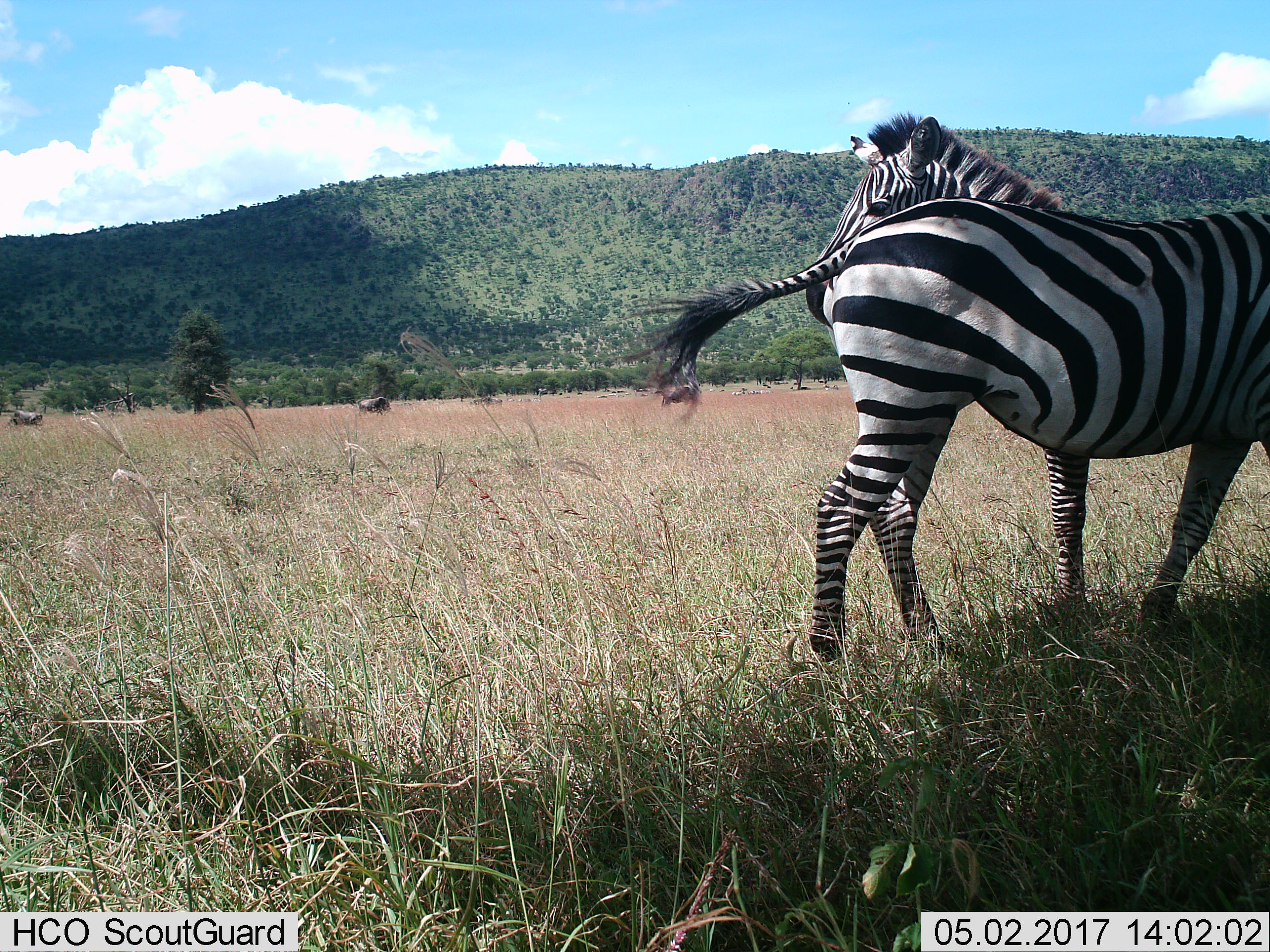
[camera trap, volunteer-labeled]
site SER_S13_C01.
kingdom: Animalia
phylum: Chordata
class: Mammalia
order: Perissodactyla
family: Equidae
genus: Equus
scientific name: Equus quagga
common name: plains zebra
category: zebraplains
Zebraplains (plains zebra) (Equus quagga), count 2. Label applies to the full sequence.